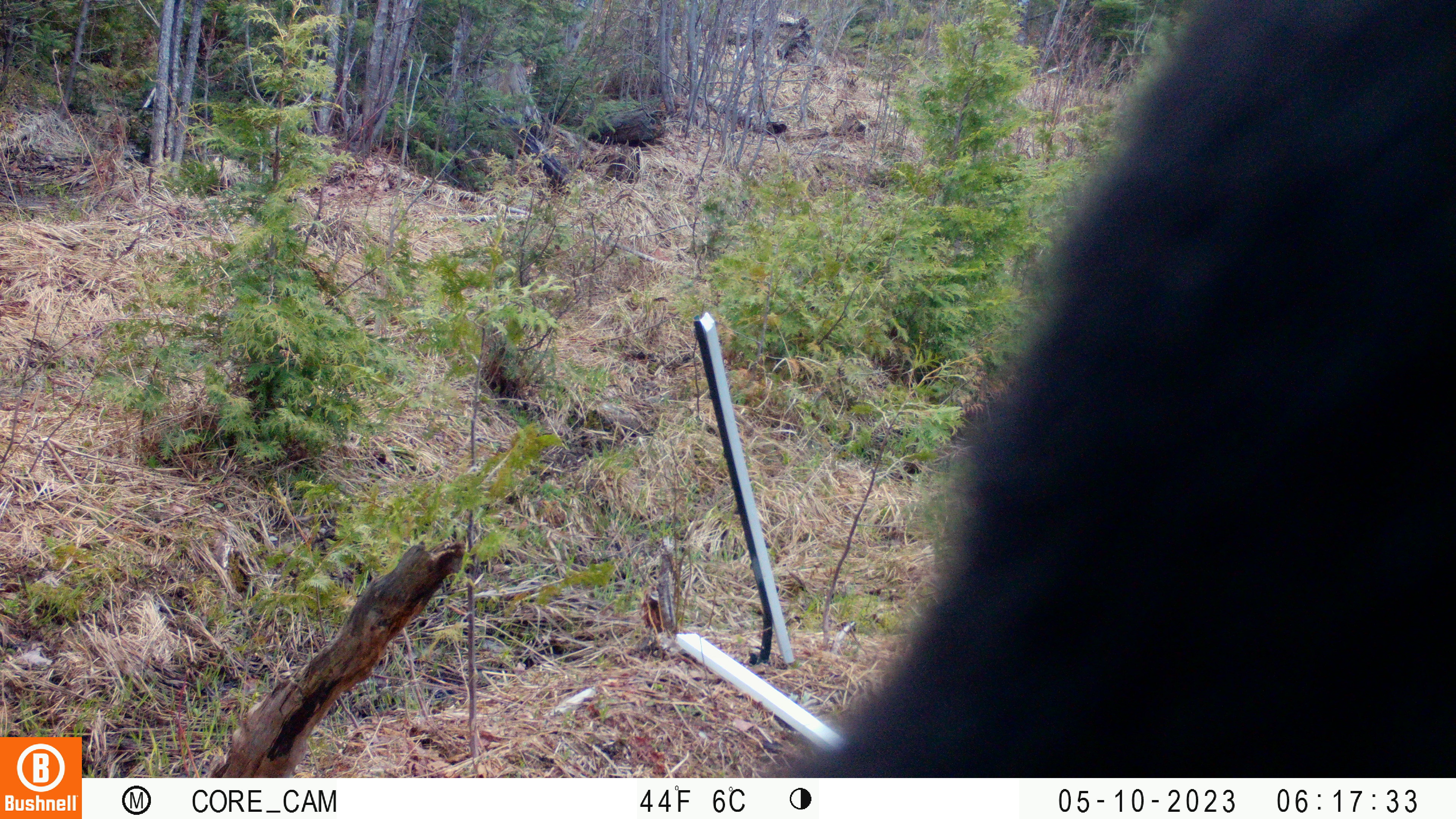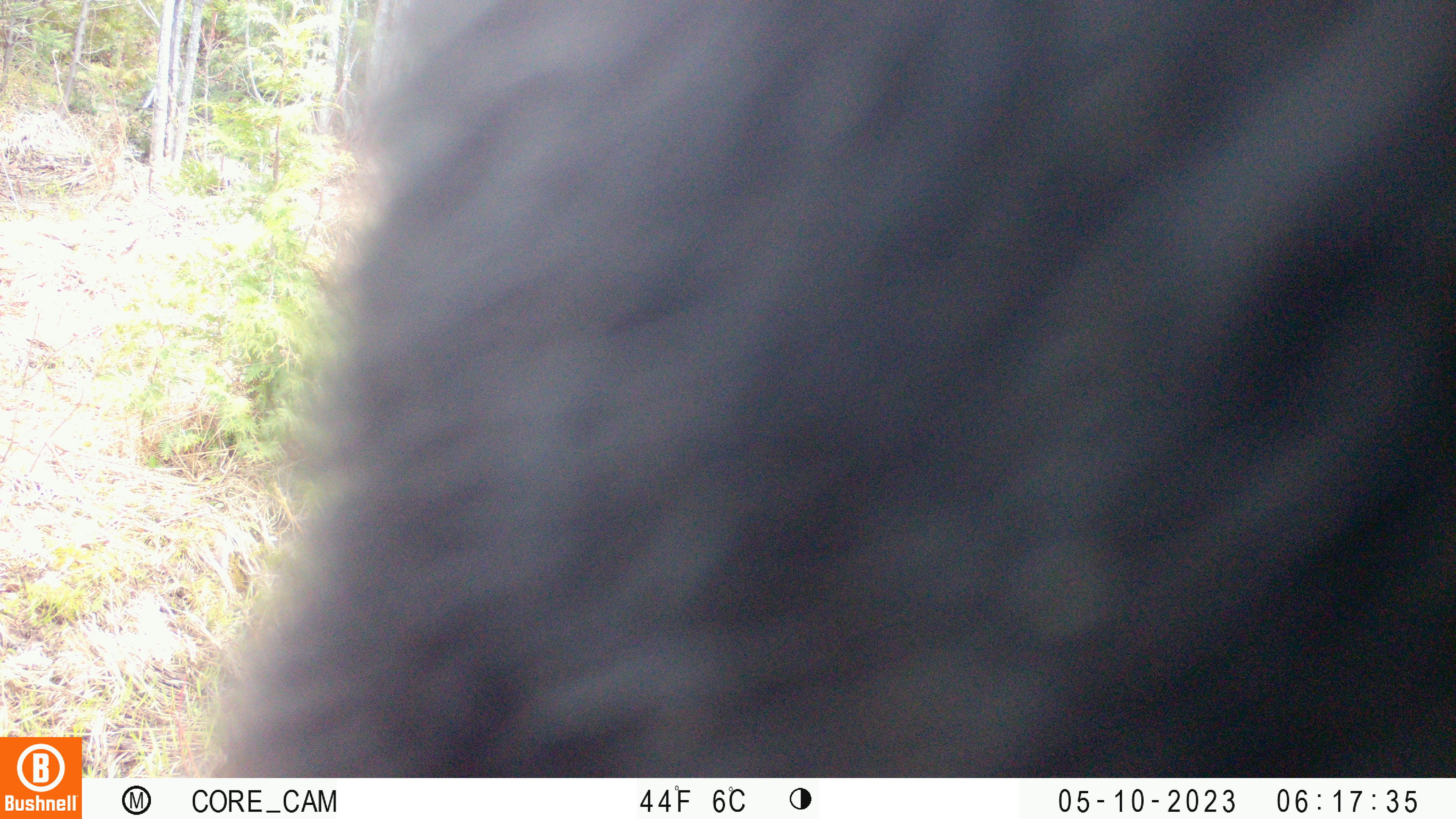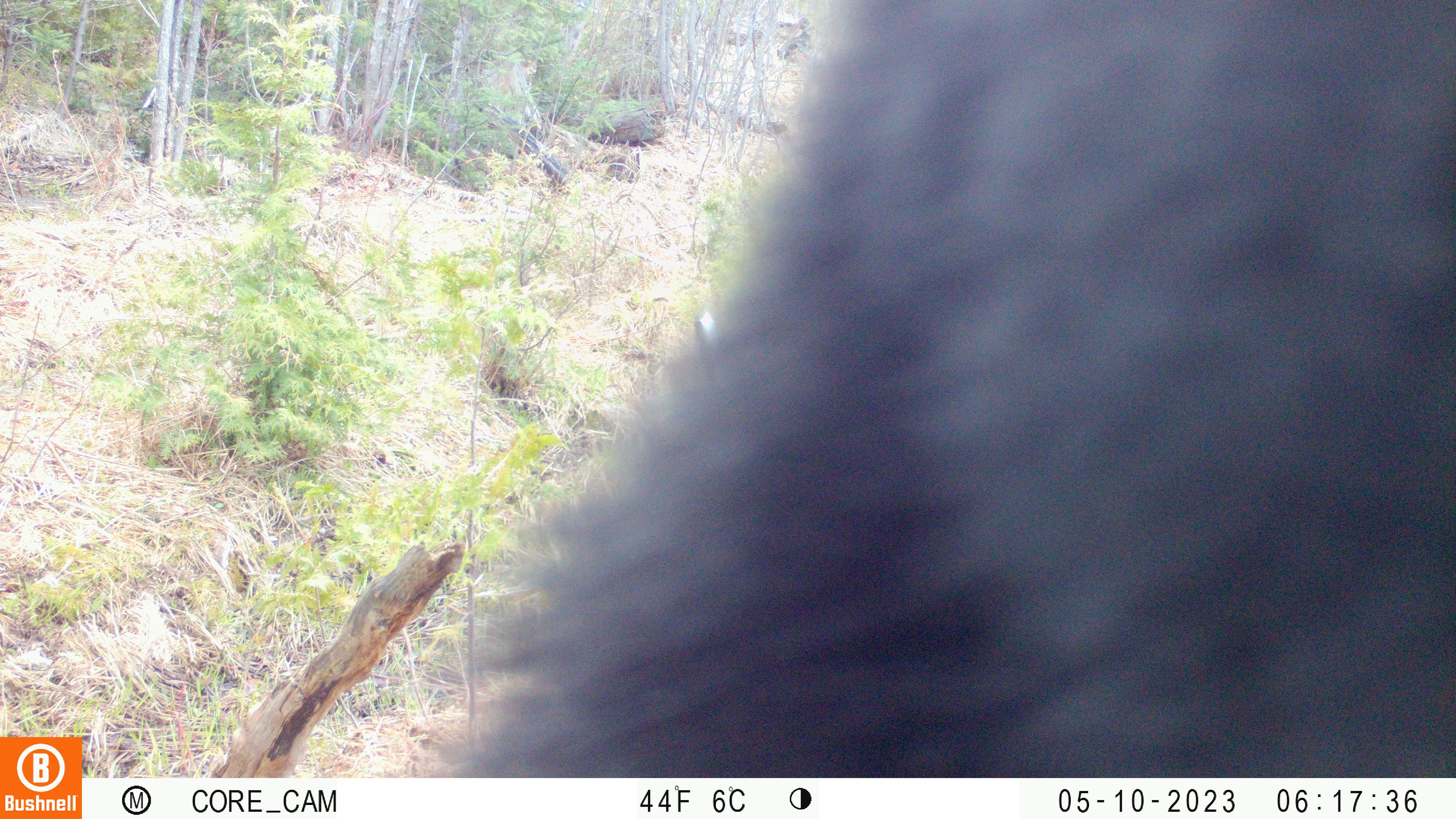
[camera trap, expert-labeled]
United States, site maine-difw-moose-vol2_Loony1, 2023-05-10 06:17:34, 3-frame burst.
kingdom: Animalia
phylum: Chordata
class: Mammalia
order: Carnivora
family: Ursidae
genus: Ursus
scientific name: Ursus americanus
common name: black bear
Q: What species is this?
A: Black bear (Ursus americanus).